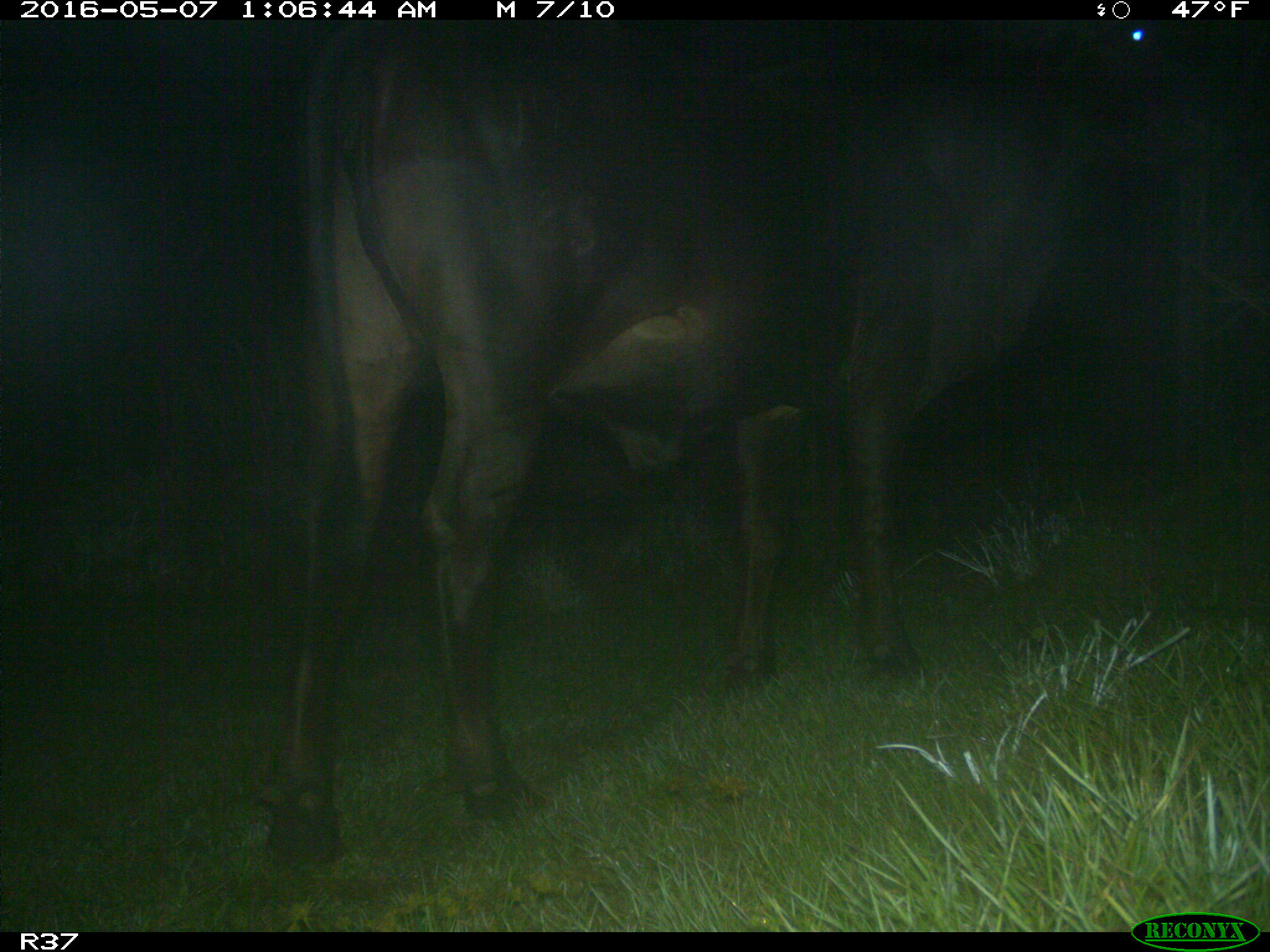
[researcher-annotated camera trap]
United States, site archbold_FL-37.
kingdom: Animalia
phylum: Chordata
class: Mammalia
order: Artiodactyla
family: Bovidae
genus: Bos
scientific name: Bos taurus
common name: domestic cow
Bos taurus (domestic cow).